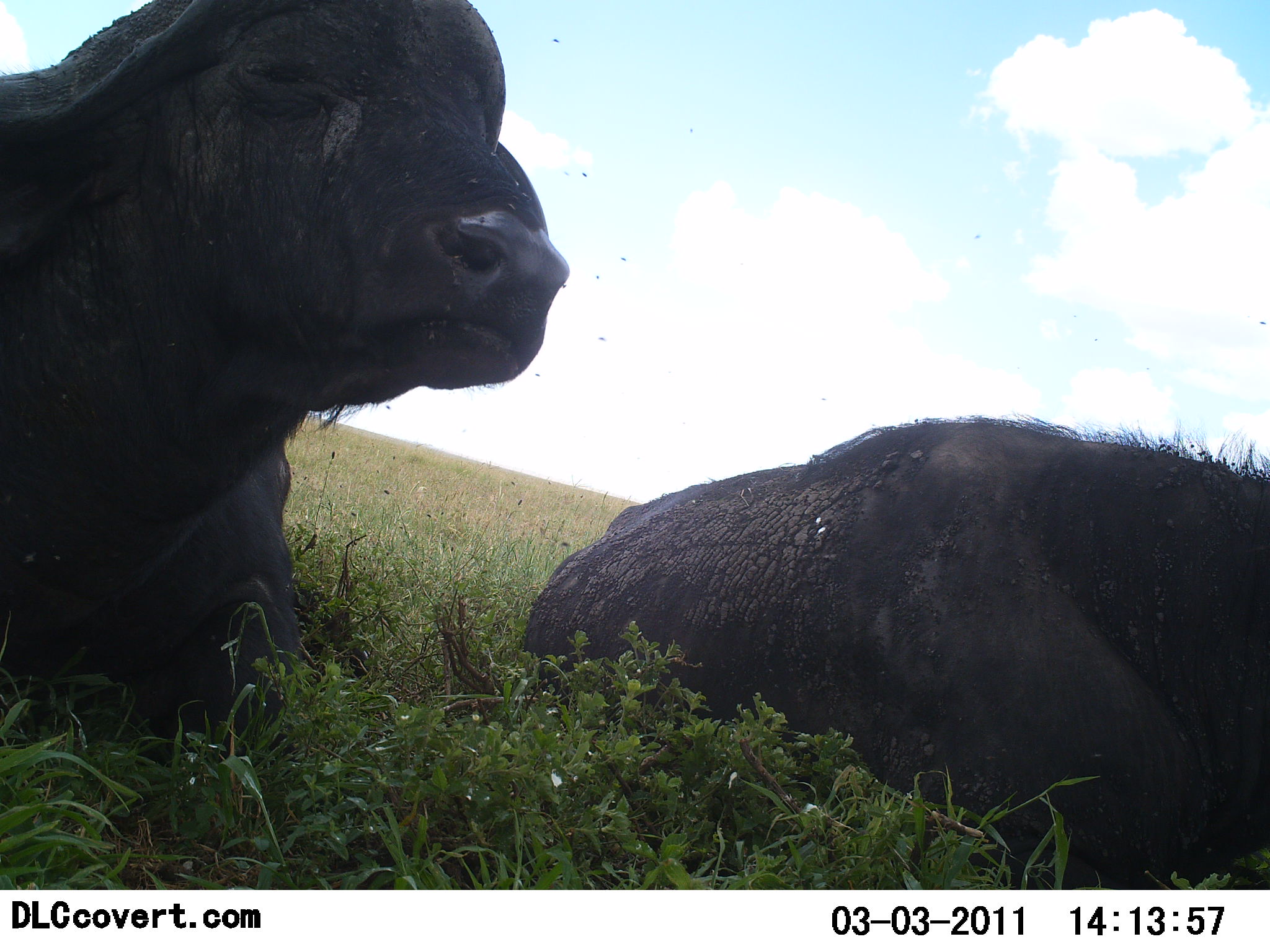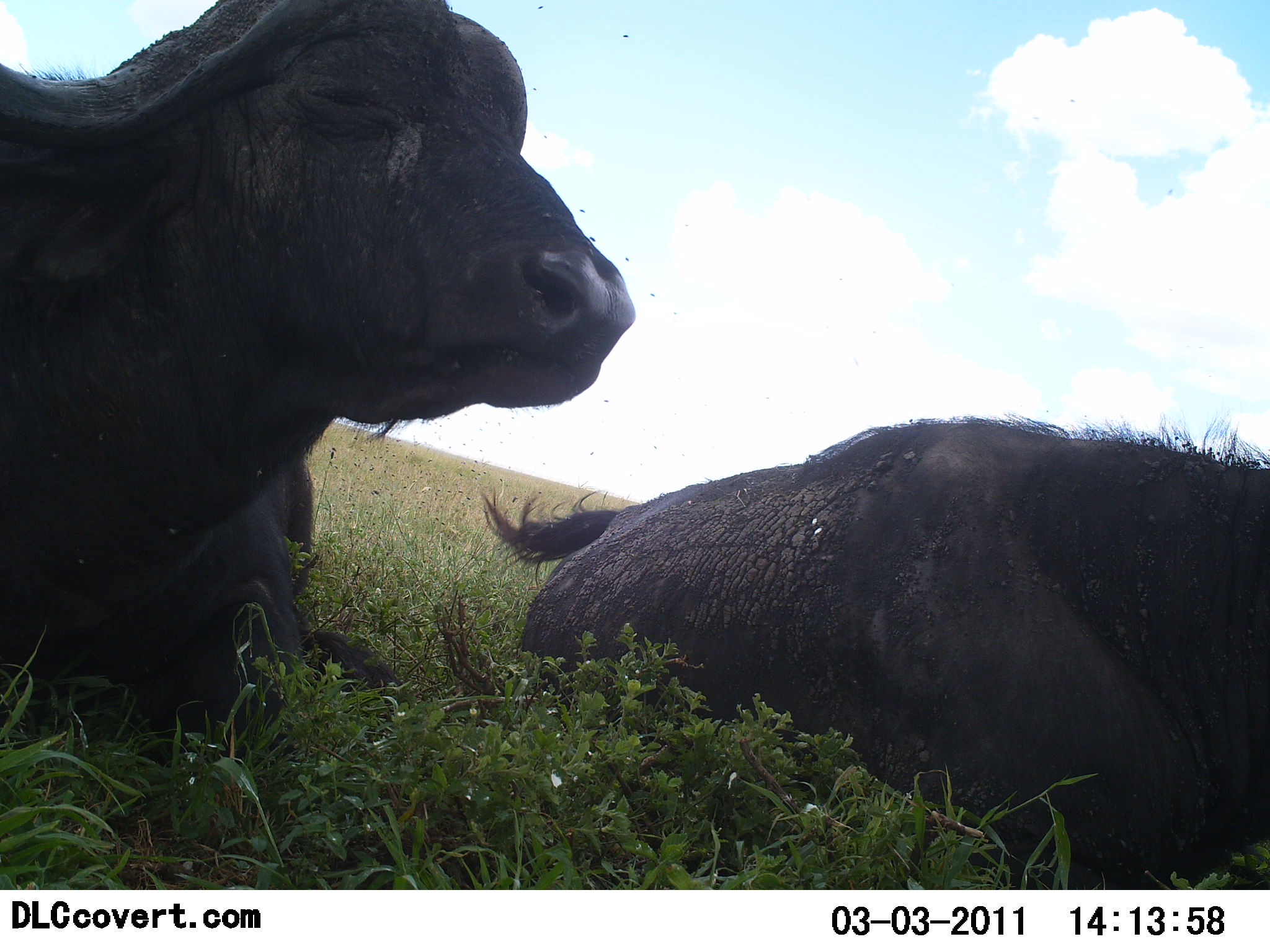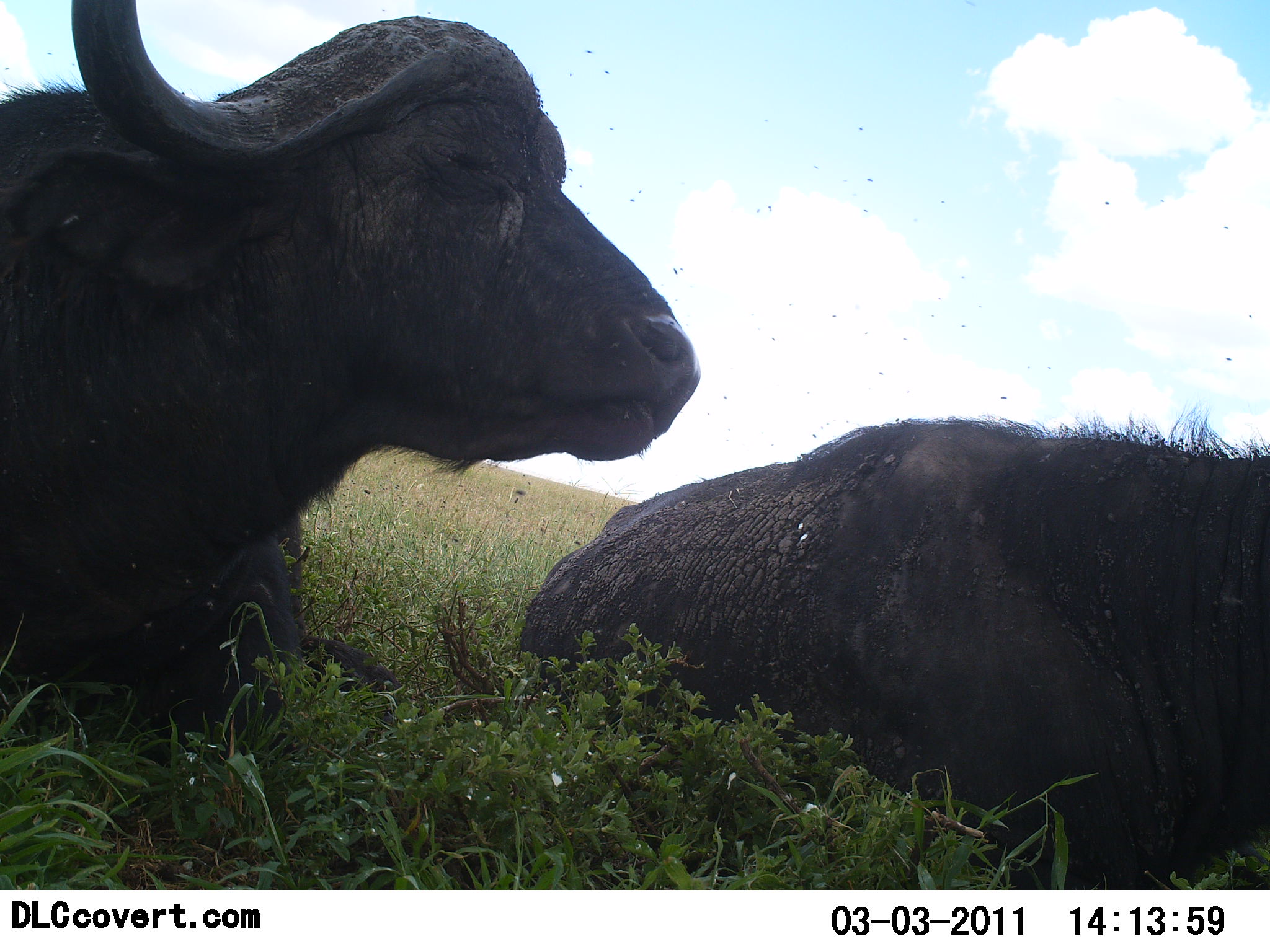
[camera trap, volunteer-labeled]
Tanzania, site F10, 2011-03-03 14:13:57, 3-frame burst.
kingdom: Animalia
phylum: Chordata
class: Mammalia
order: Artiodactyla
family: Bovidae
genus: Syncerus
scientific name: Syncerus caffer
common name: cape buffalo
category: buffalo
Buffalo (cape buffalo) (Syncerus caffer), count 2. Behavior (volunteer vote fractions): standing 0%, resting 100%, moving 0%, interacting 0%. Young present (vote fraction): 0%. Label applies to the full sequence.